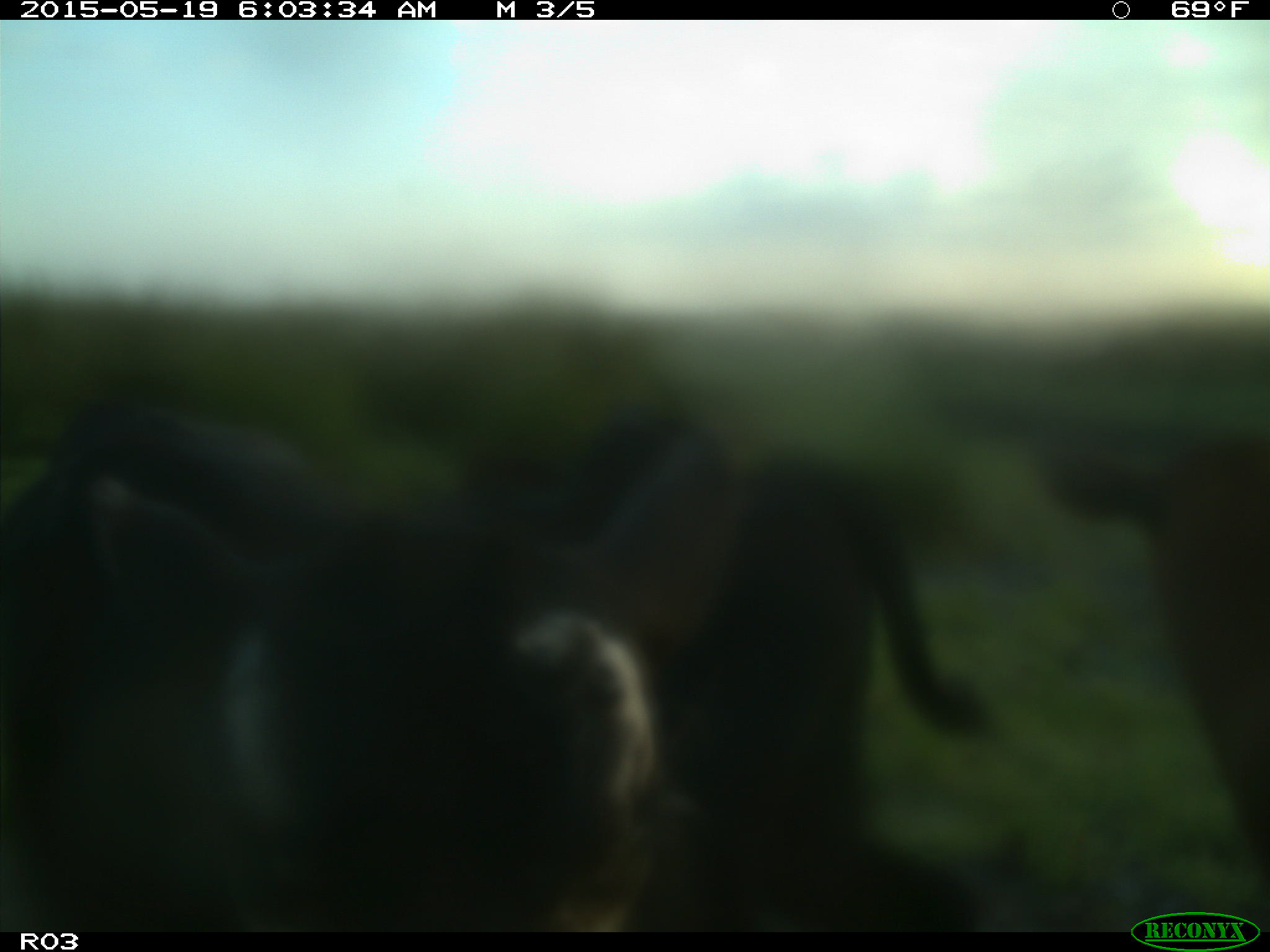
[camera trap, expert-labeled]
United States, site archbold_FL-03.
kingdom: Animalia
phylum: Chordata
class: Mammalia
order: Artiodactyla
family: Bovidae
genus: Bos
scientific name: Bos taurus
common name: domestic cow